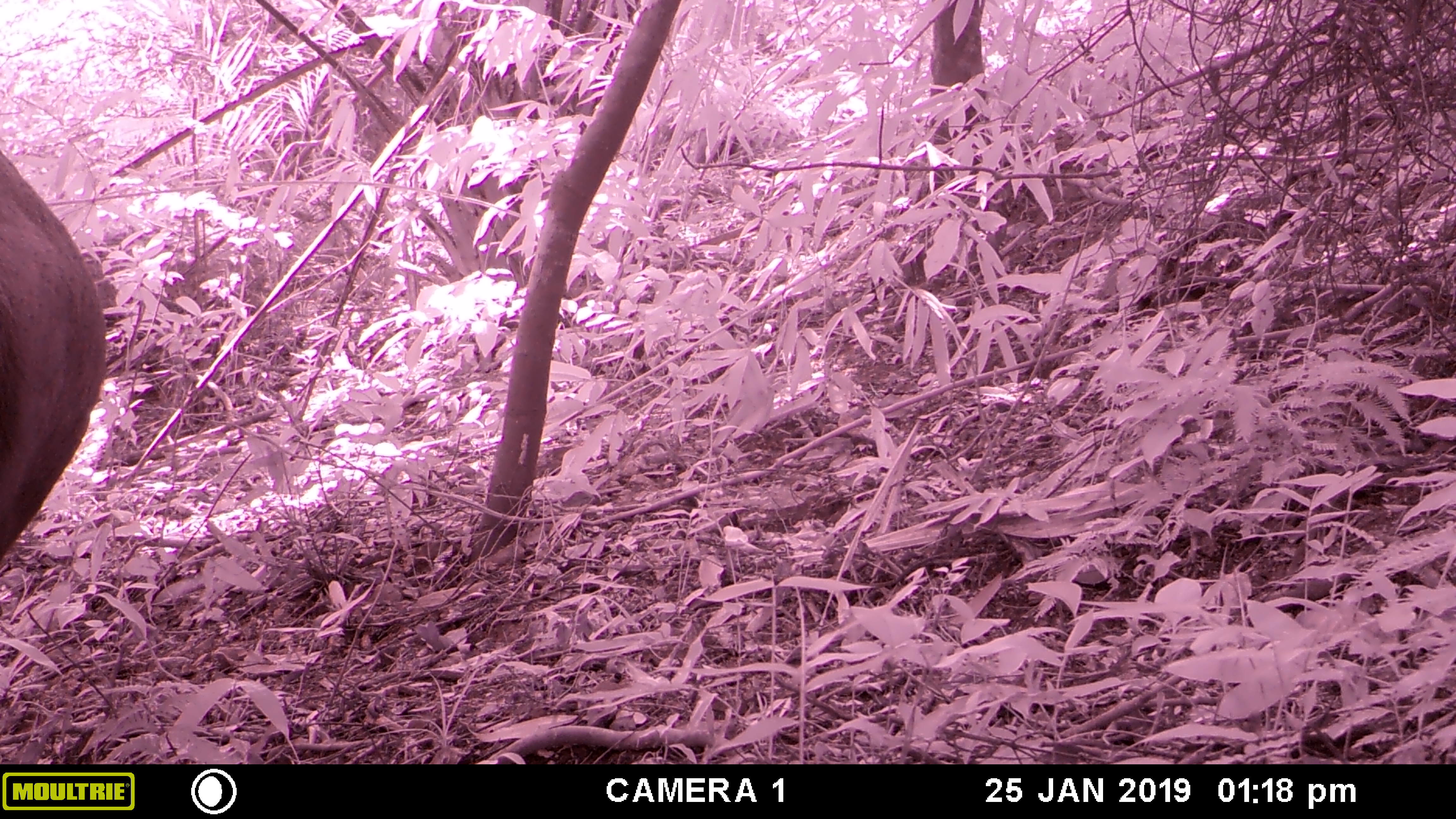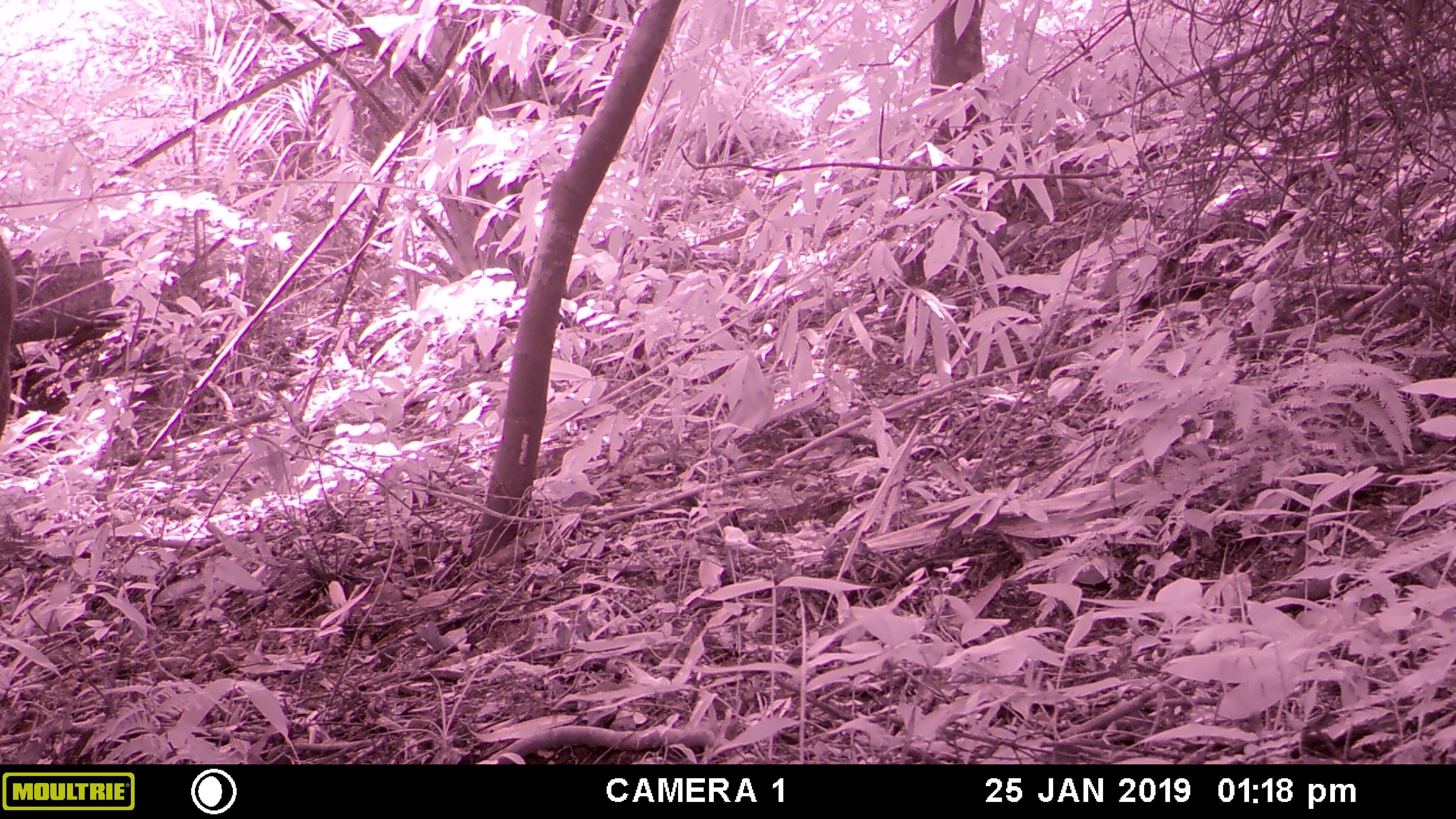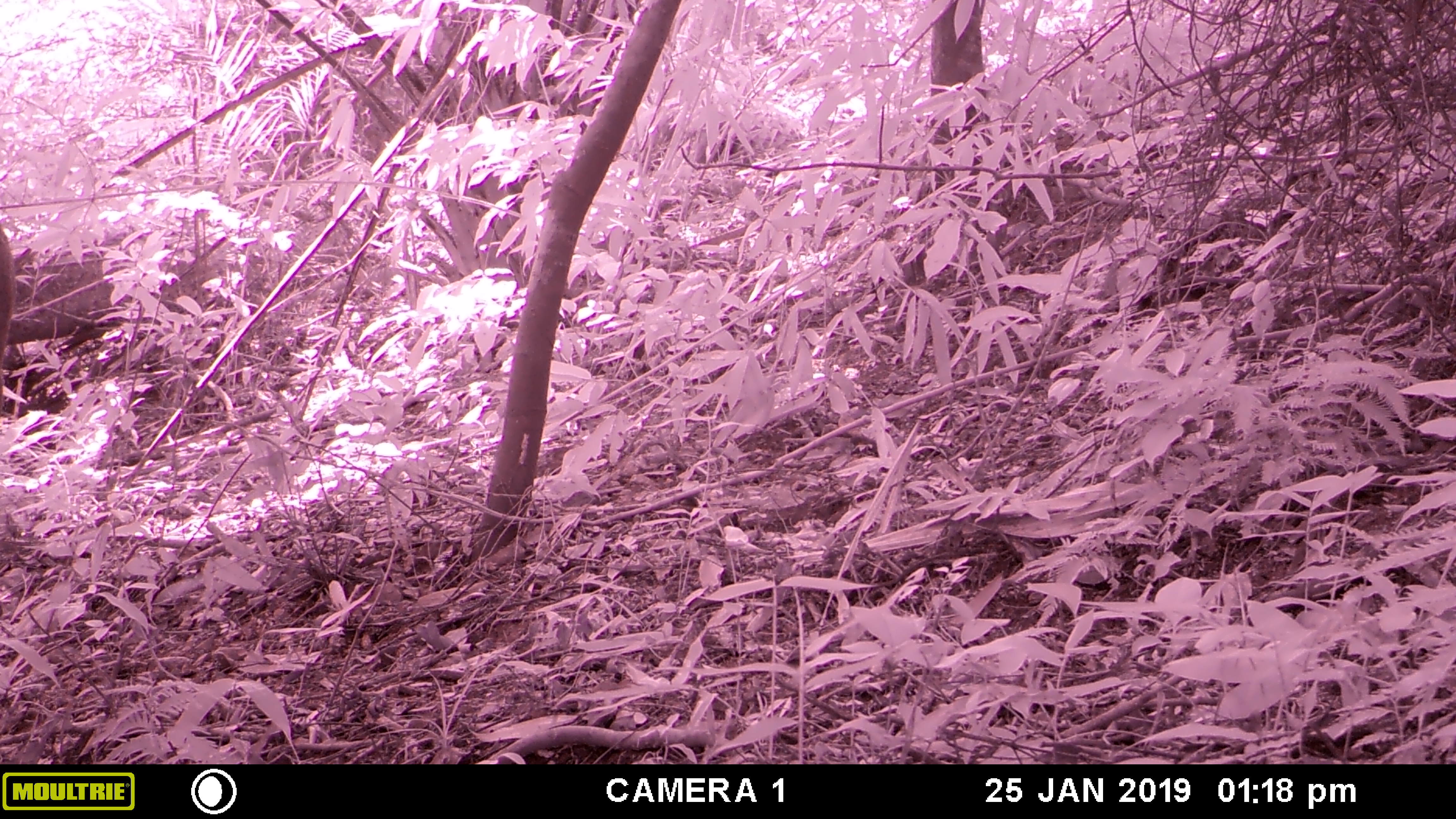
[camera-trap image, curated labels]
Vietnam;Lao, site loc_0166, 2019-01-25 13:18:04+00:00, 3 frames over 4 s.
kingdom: Animalia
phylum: Chordata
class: Mammalia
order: Artiodactyla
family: Cervidae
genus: Rusa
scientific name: Rusa unicolor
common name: sambar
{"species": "sambar (Rusa unicolor)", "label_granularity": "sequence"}